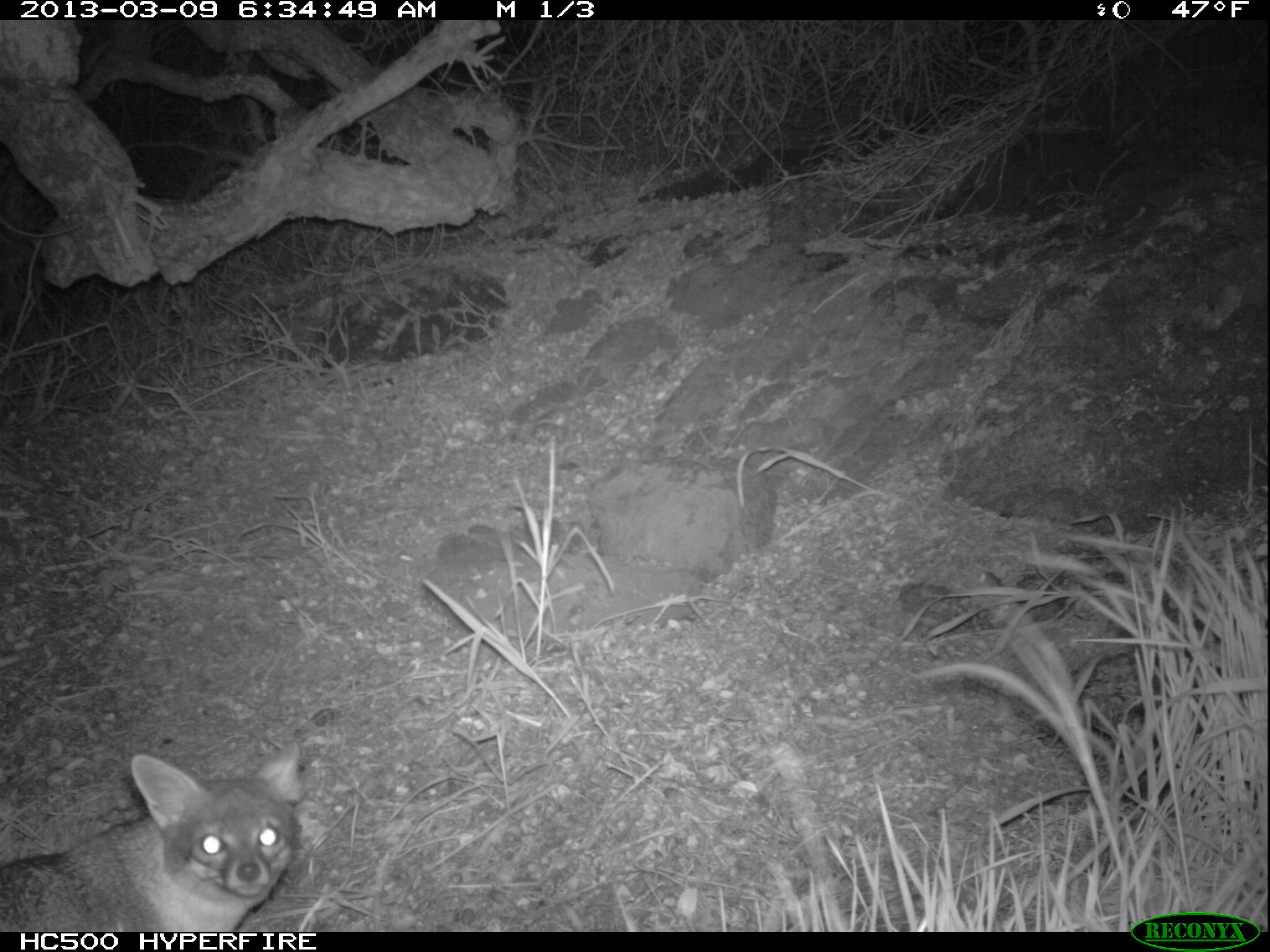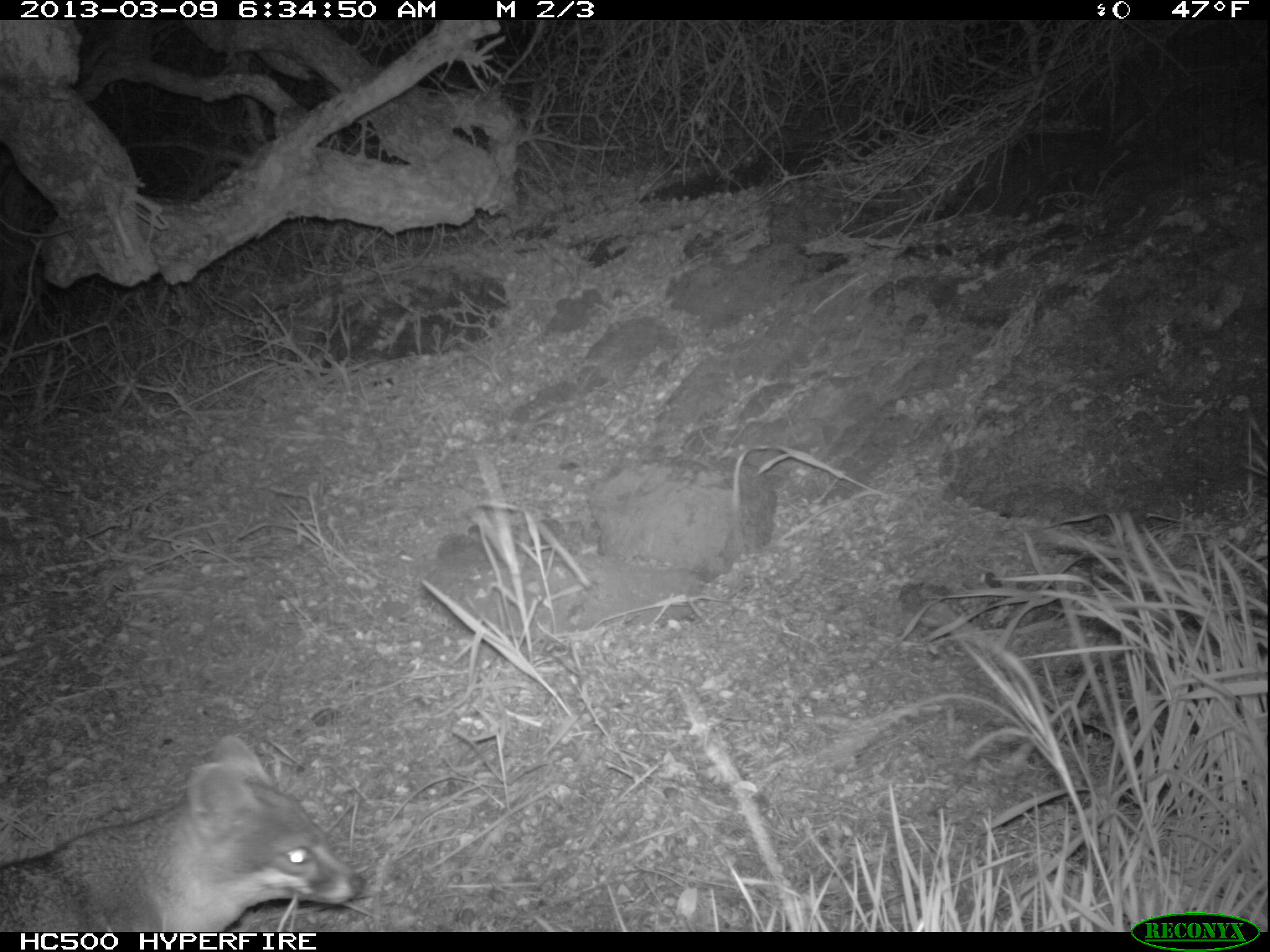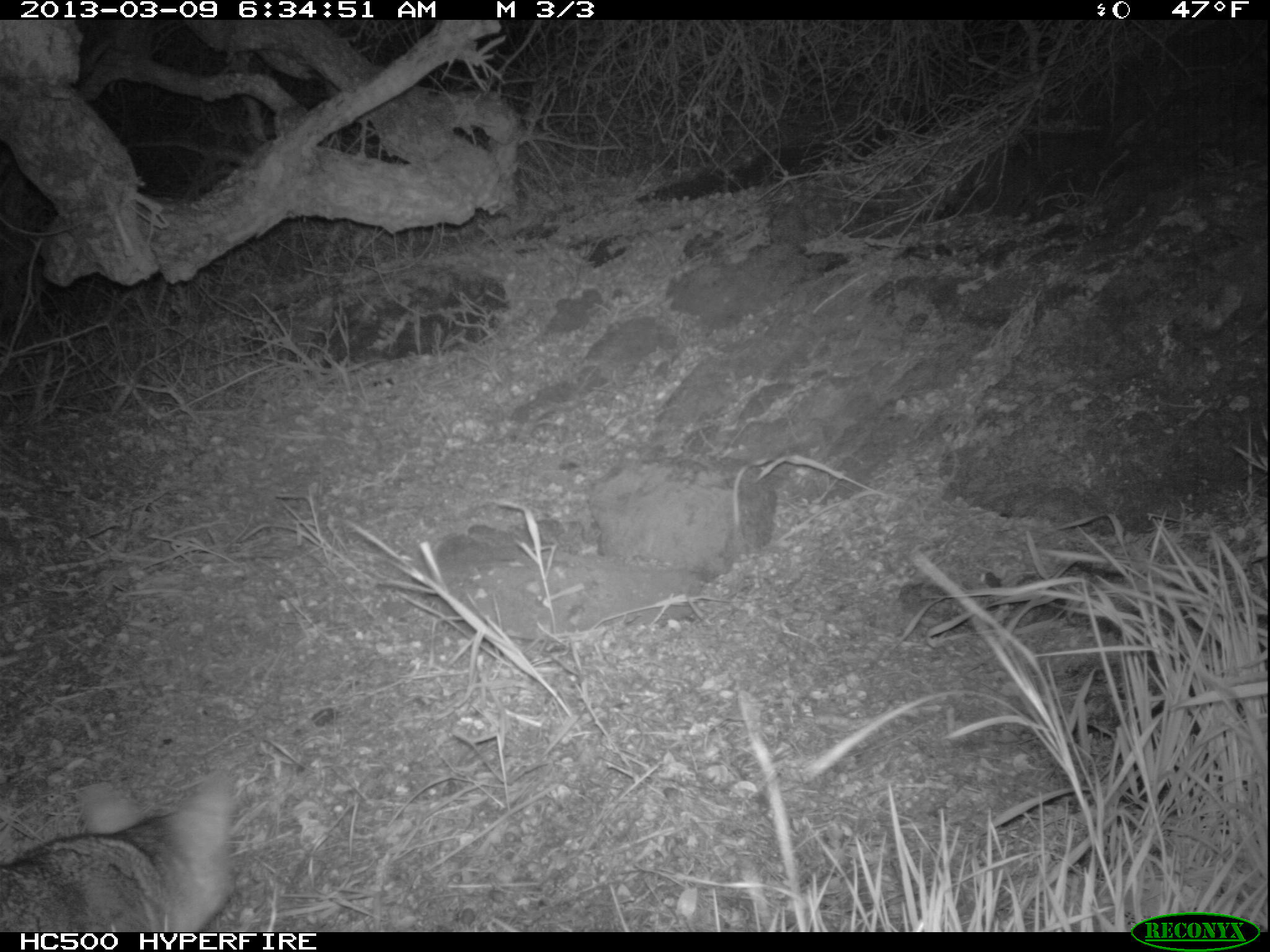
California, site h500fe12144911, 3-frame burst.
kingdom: Animalia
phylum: Chordata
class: Mammalia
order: Carnivora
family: Canidae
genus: Urocyon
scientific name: Urocyon littoralis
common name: island fox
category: fox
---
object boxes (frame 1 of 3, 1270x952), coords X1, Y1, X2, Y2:
fox: 0, 741, 304, 932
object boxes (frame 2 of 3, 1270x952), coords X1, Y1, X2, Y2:
fox: 0, 733, 363, 931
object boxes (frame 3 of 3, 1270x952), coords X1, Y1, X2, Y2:
fox: 0, 770, 234, 932